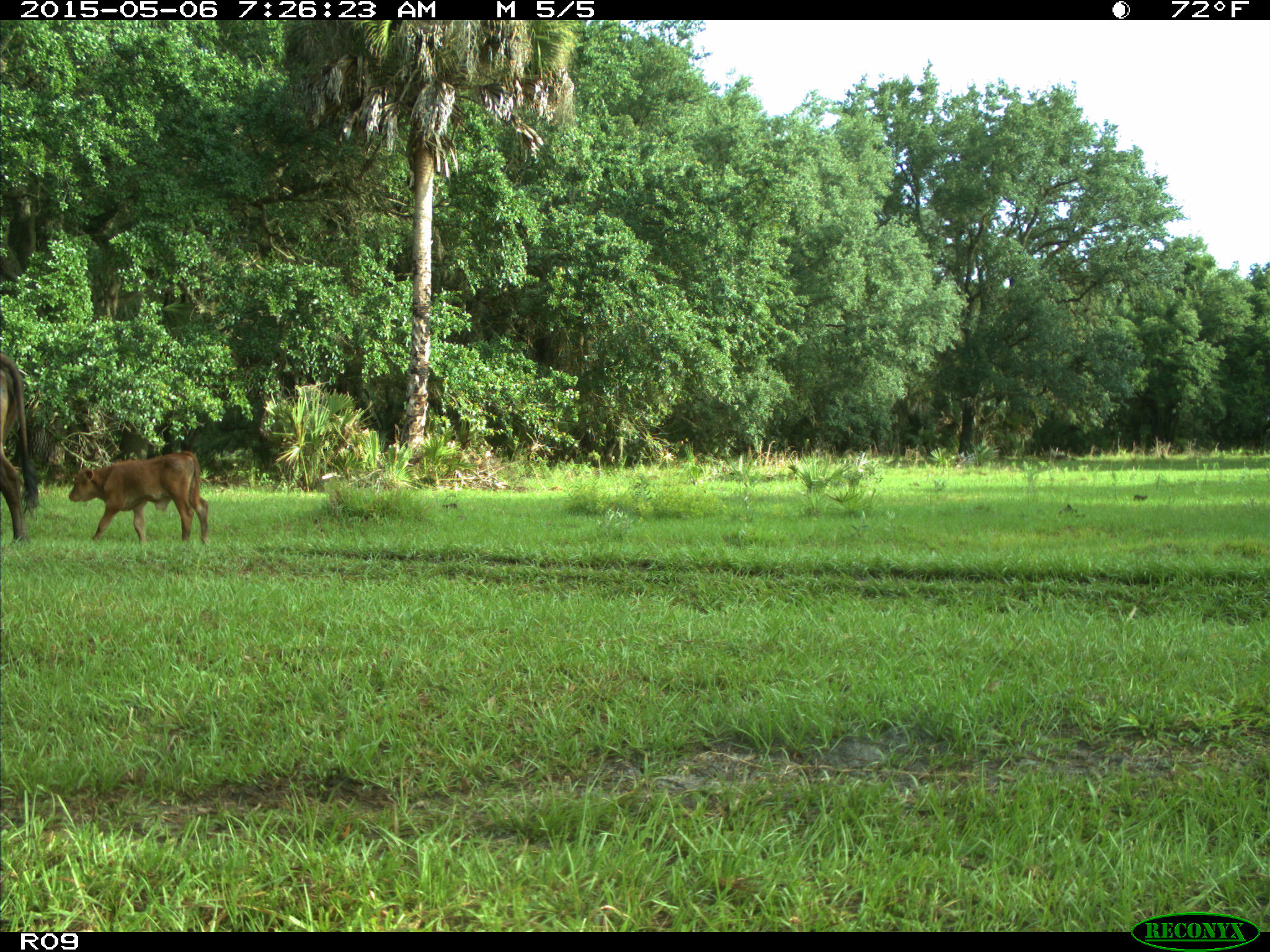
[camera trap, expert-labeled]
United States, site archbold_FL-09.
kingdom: Animalia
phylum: Chordata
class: Mammalia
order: Artiodactyla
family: Bovidae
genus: Bos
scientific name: Bos taurus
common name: domestic cow